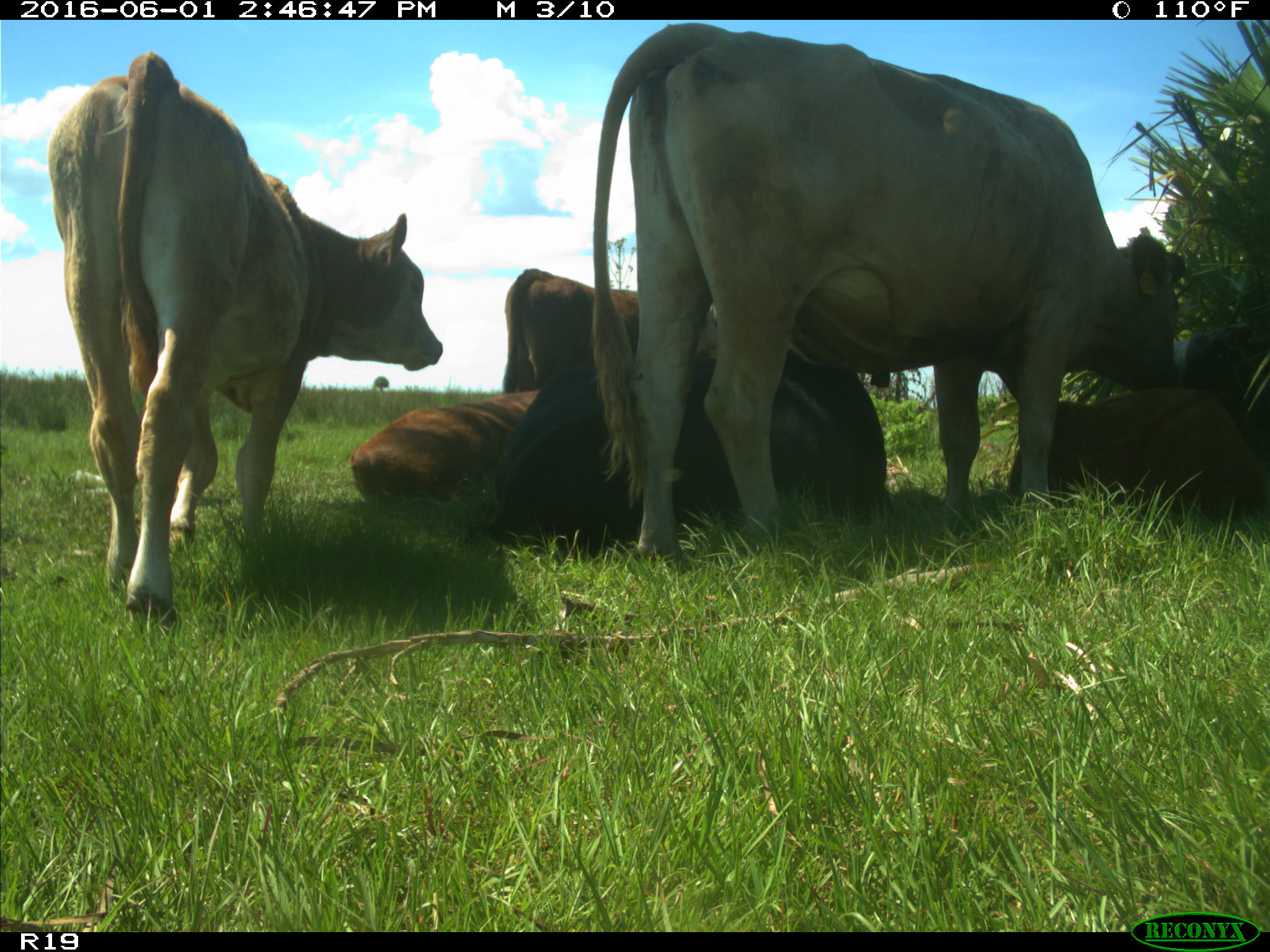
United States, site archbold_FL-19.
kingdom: Animalia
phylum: Chordata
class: Mammalia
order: Artiodactyla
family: Bovidae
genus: Bos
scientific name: Bos taurus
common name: domestic cow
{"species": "Bos taurus (domestic cow)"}